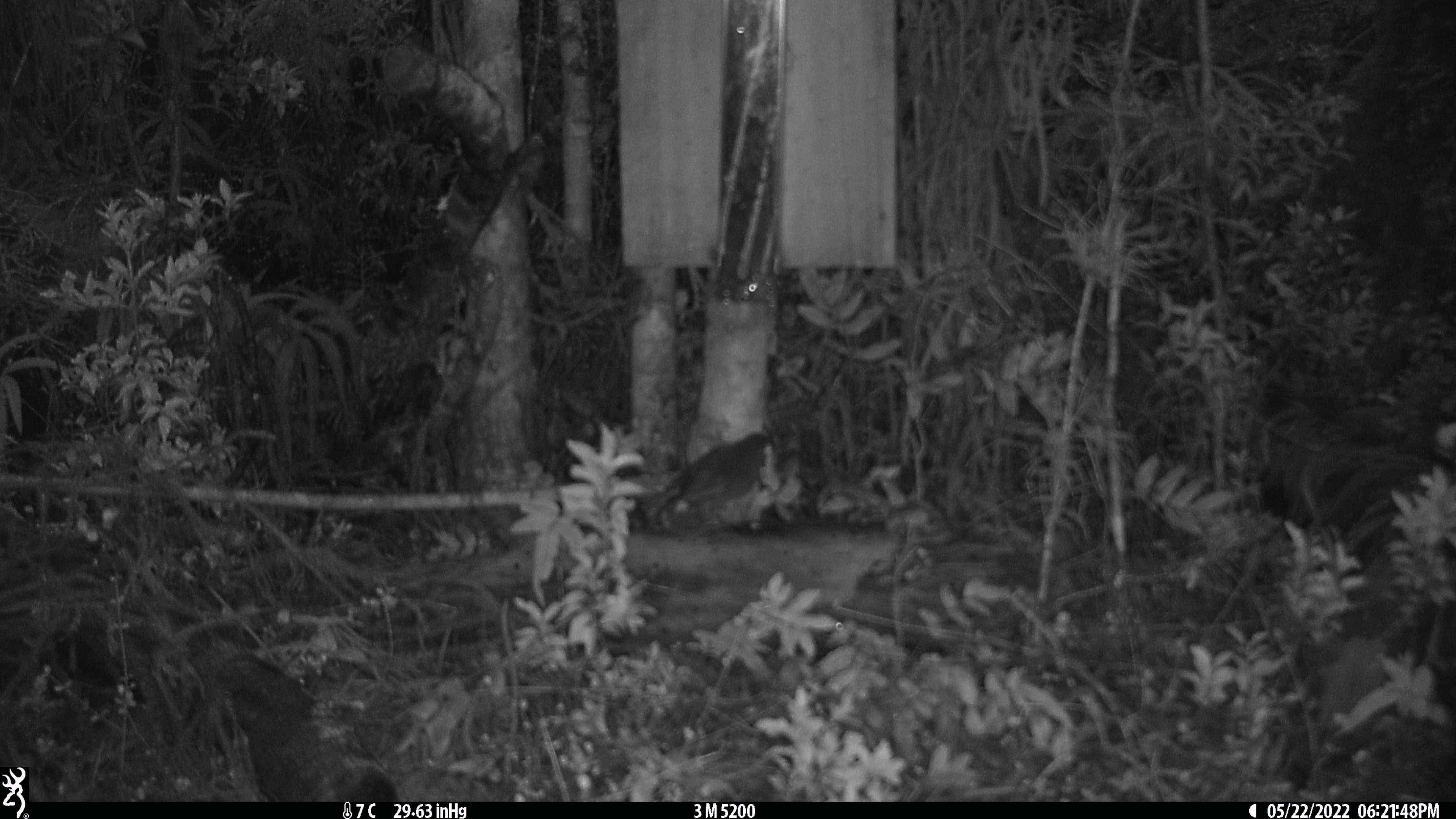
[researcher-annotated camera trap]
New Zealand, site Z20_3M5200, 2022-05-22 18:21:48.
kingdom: Animalia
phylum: Chordata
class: Aves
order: Psittaciformes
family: Strigopidae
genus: Nestor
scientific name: Nestor notabilis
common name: kea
Kea (Nestor notabilis).